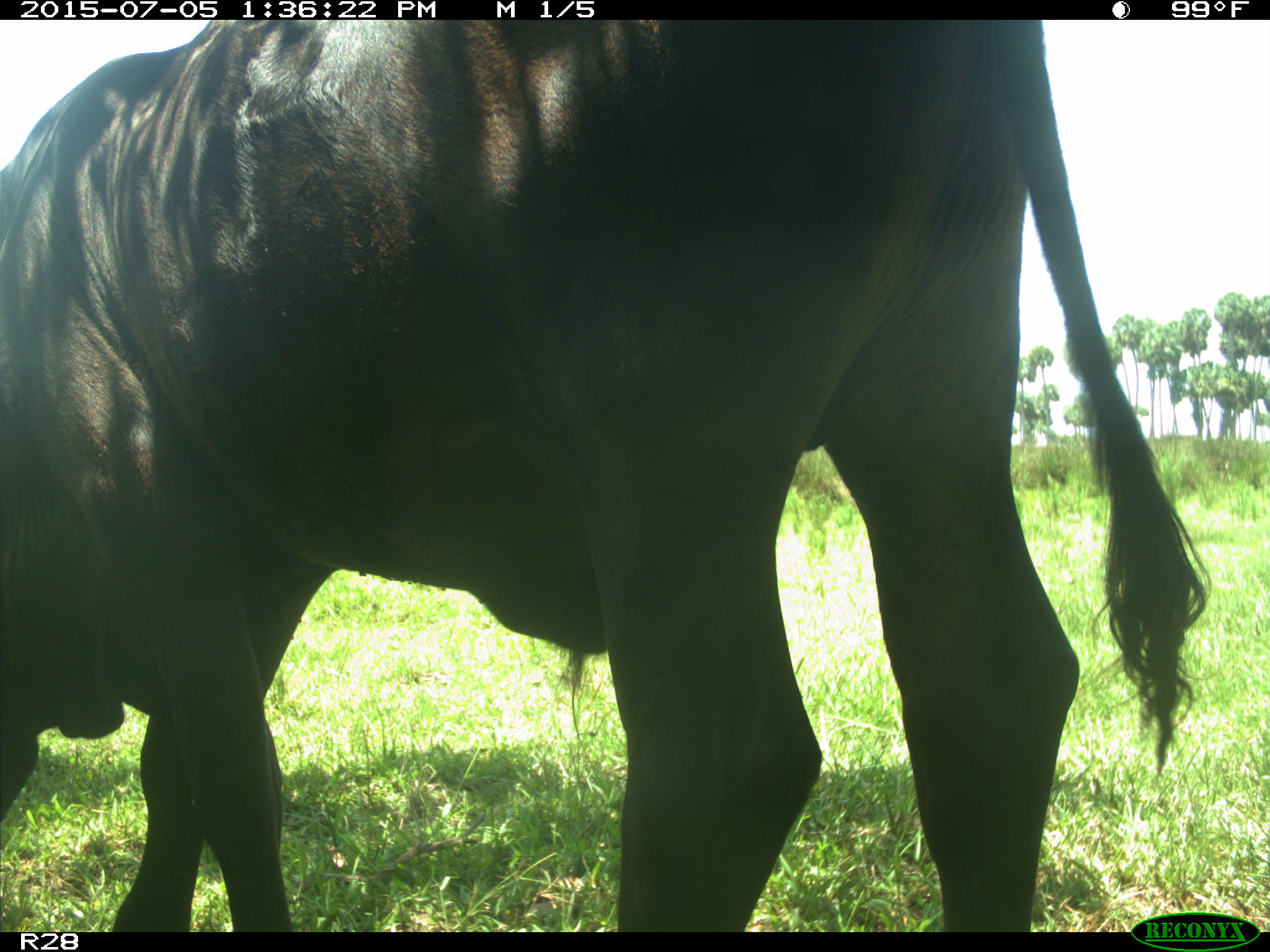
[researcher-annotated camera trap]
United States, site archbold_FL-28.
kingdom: Animalia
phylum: Chordata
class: Mammalia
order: Artiodactyla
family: Bovidae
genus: Bos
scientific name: Bos taurus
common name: domestic cow